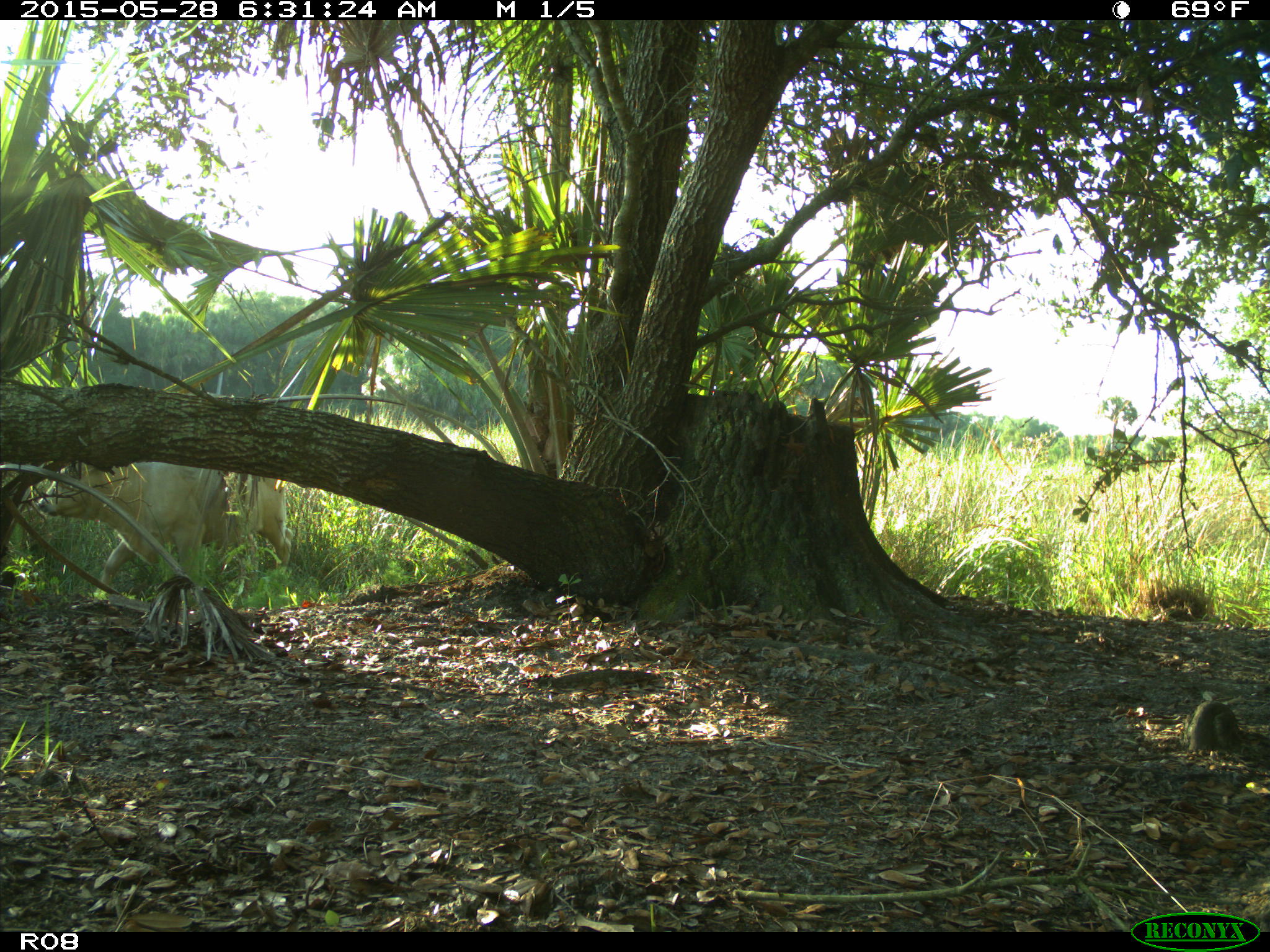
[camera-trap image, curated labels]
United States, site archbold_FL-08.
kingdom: Animalia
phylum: Chordata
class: Mammalia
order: Artiodactyla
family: Bovidae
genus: Bos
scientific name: Bos taurus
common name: domestic cow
Bos taurus (domestic cow).